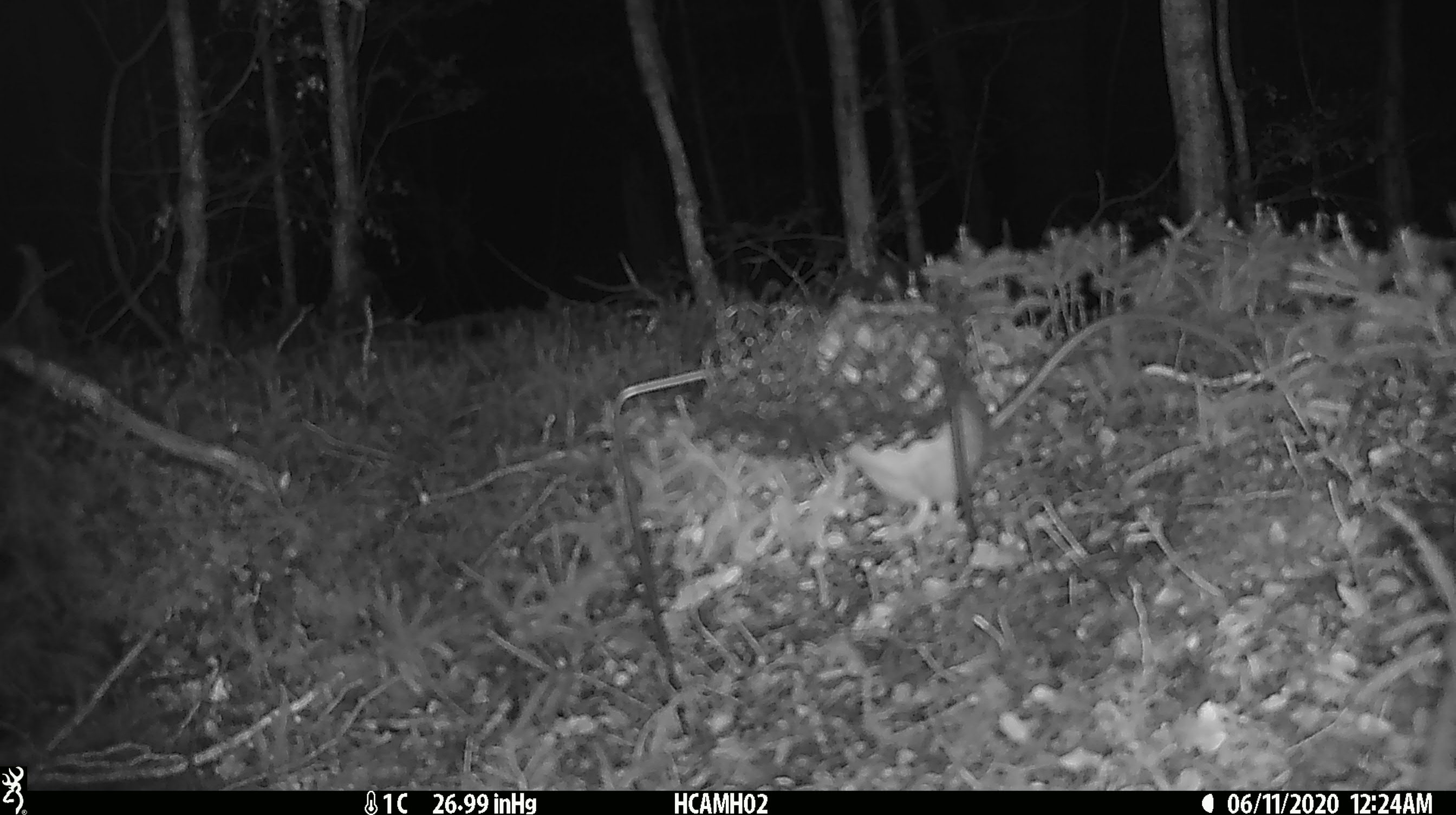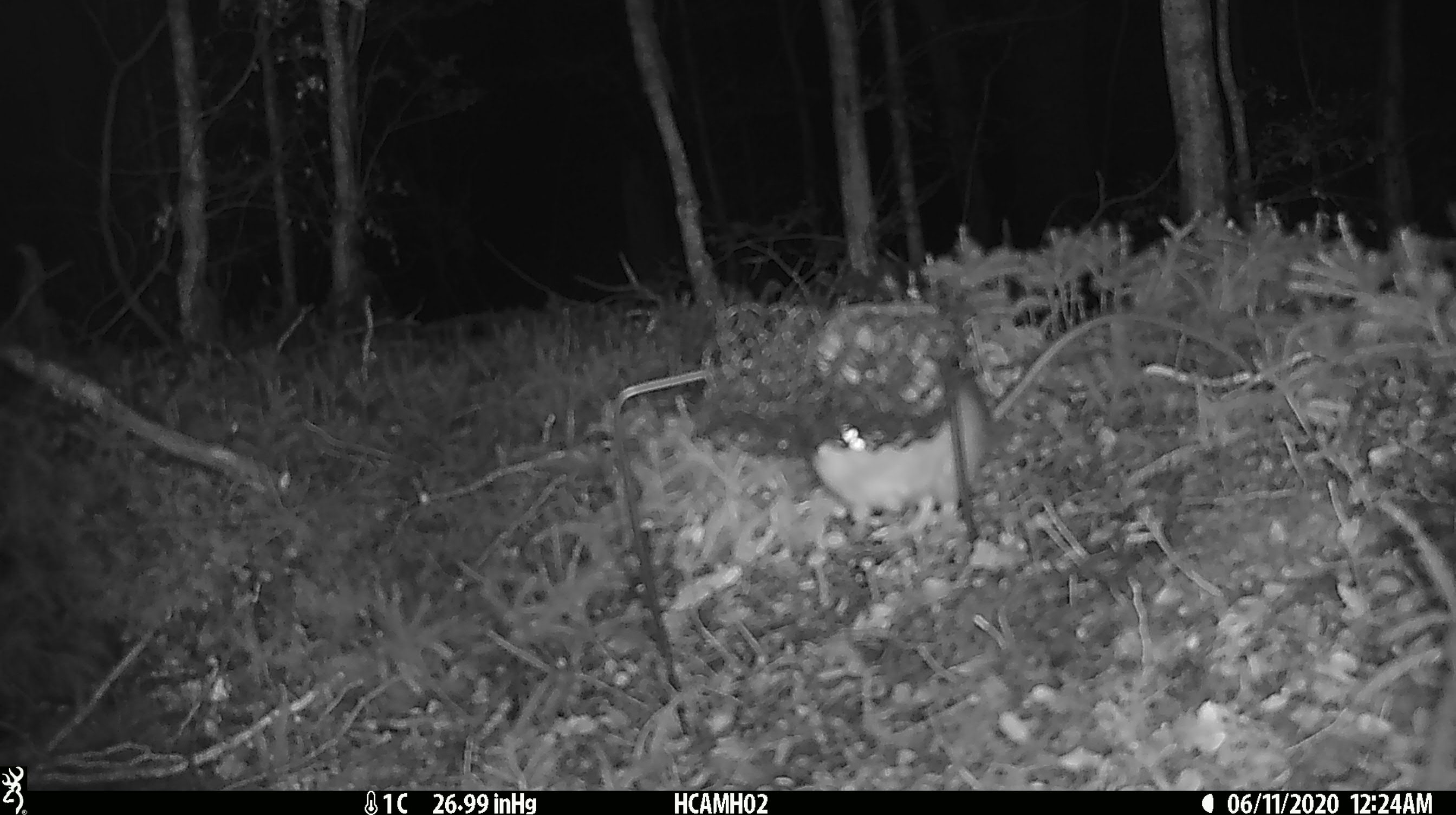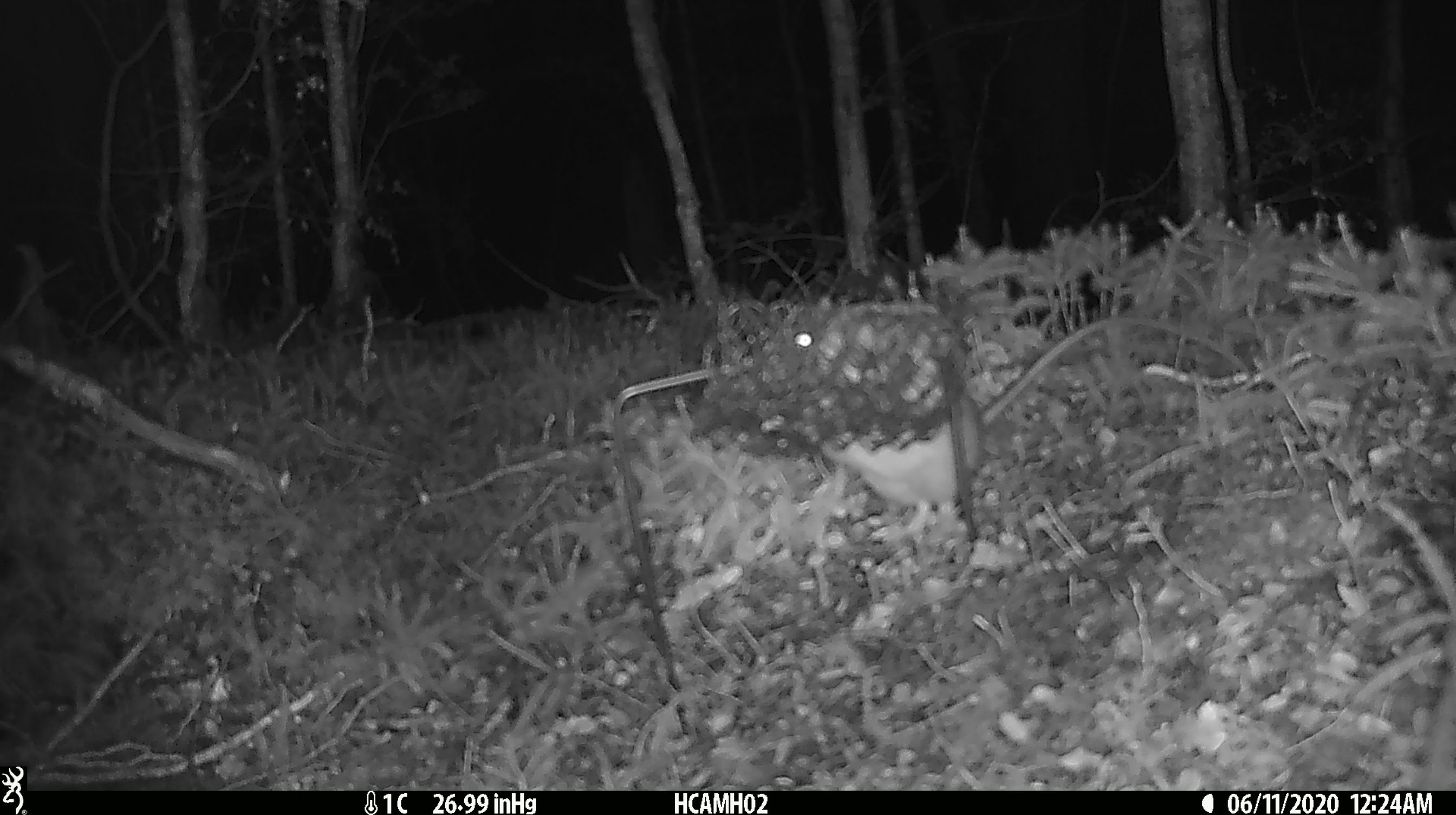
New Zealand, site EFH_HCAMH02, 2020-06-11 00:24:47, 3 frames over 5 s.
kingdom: Animalia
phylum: Chordata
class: Mammalia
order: Rodentia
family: Muridae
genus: Rattus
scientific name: Rattus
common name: rat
Rat (Rattus).